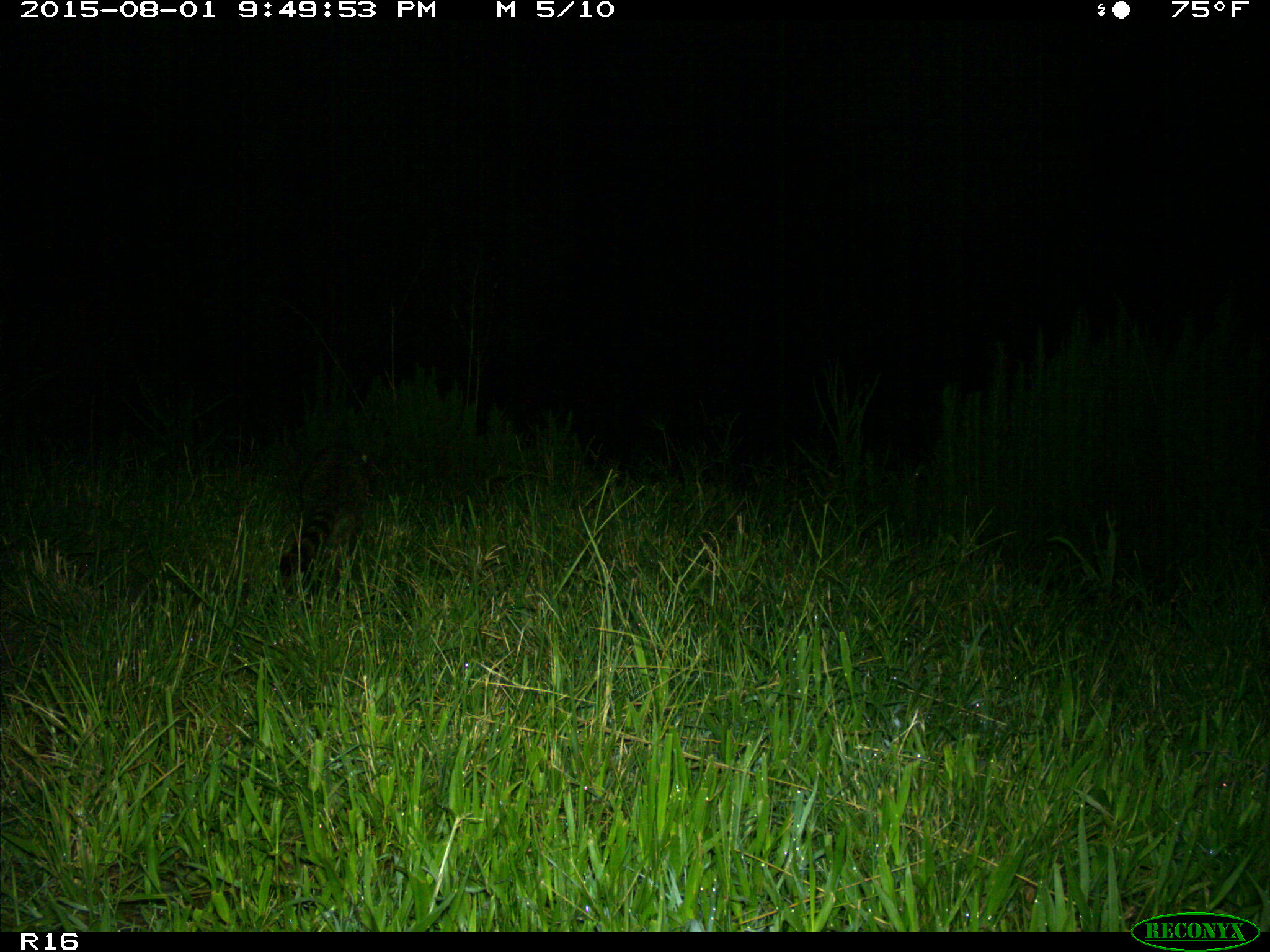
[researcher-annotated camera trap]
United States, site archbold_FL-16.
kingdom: Animalia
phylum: Chordata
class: Mammalia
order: Carnivora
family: Procyonidae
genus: Procyon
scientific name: Procyon lotor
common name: common raccoon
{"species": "Procyon lotor (common raccoon)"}